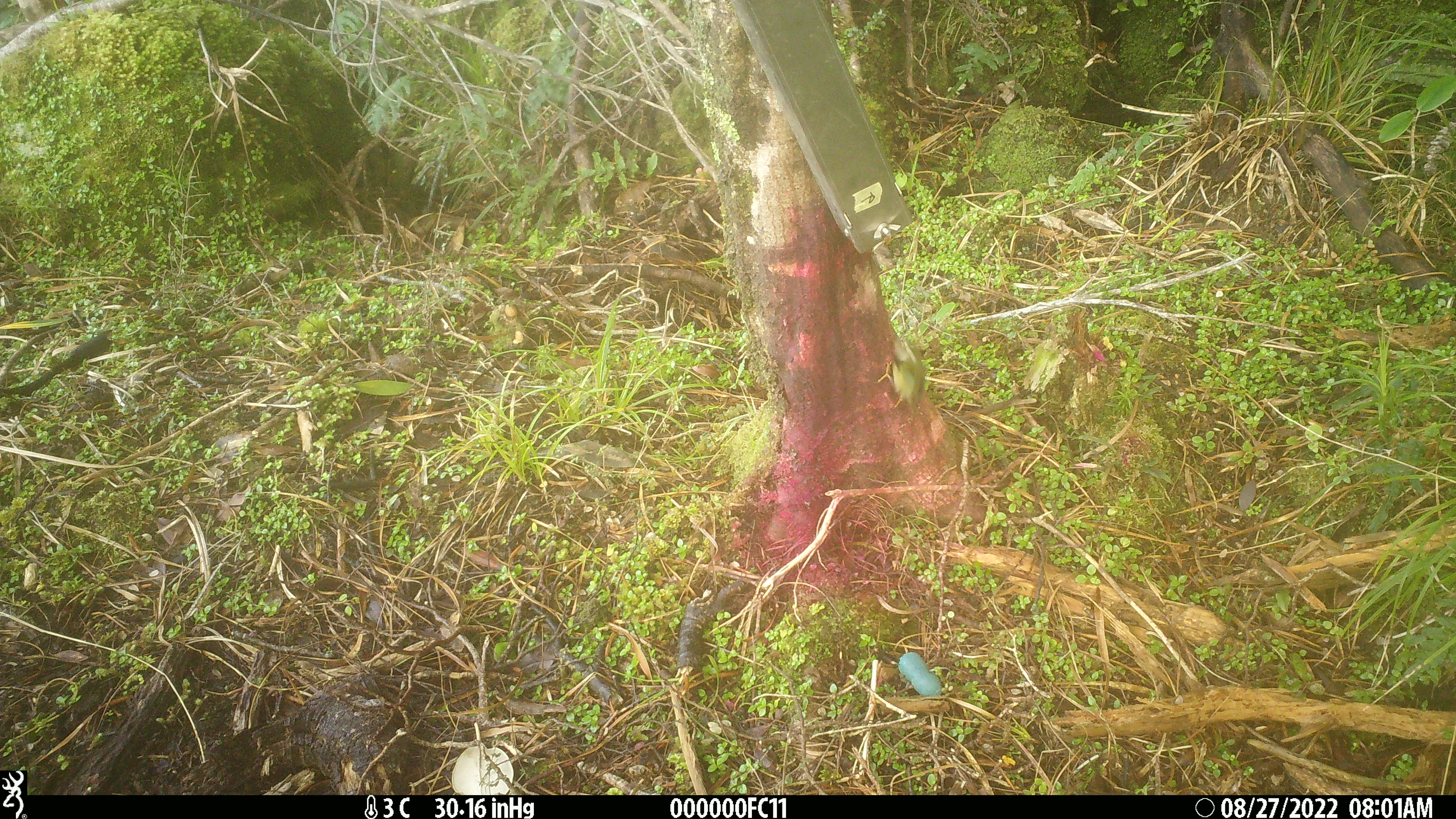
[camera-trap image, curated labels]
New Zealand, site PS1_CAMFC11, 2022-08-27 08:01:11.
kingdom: Animalia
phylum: Chordata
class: Aves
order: Passeriformes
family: Acanthisittidae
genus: Acanthisitta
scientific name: Acanthisitta chloris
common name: rifleman